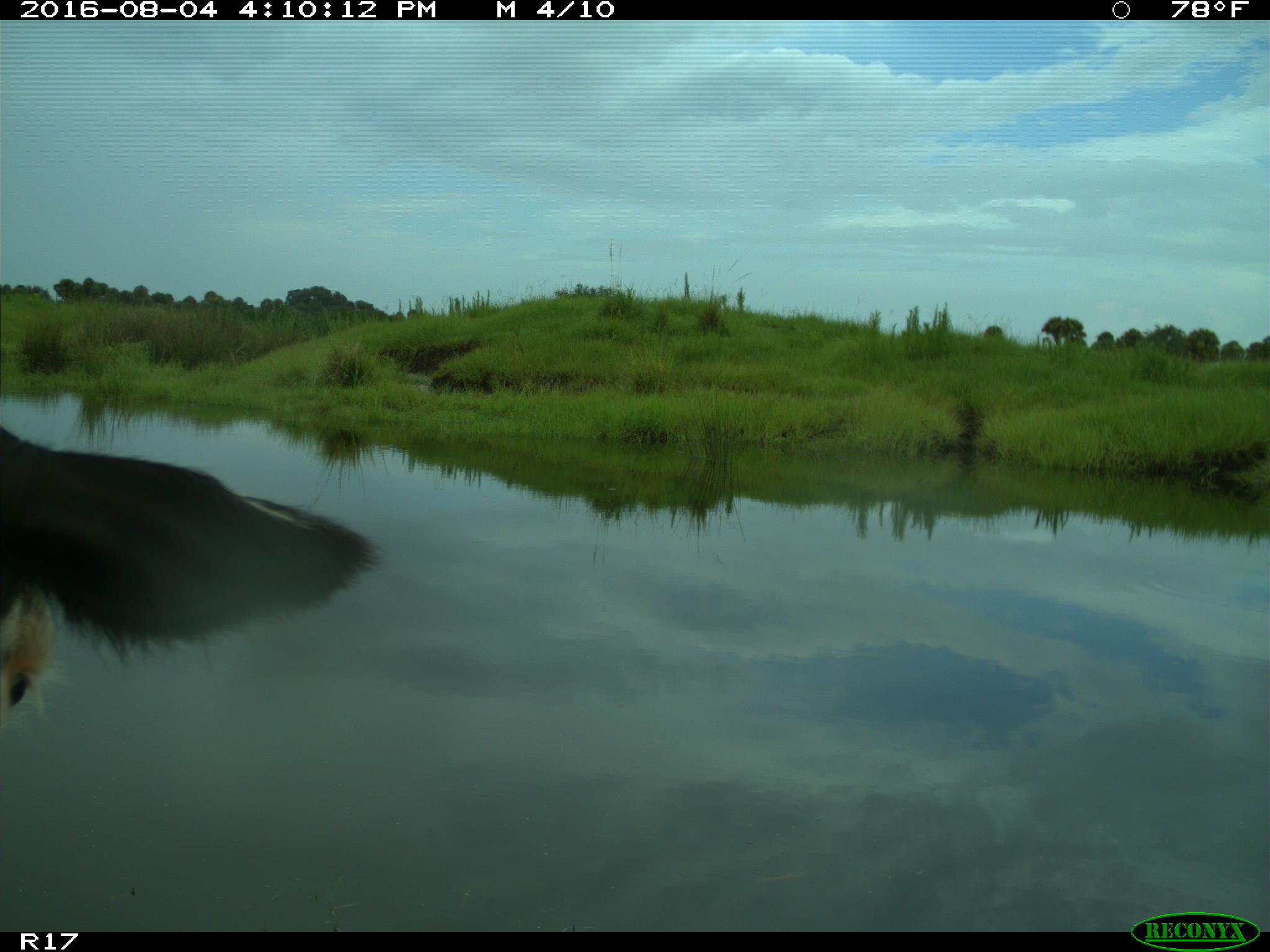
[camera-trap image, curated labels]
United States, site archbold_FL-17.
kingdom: Animalia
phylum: Chordata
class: Mammalia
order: Artiodactyla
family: Bovidae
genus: Bos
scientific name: Bos taurus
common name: domestic cow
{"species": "Bos taurus (domestic cow)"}